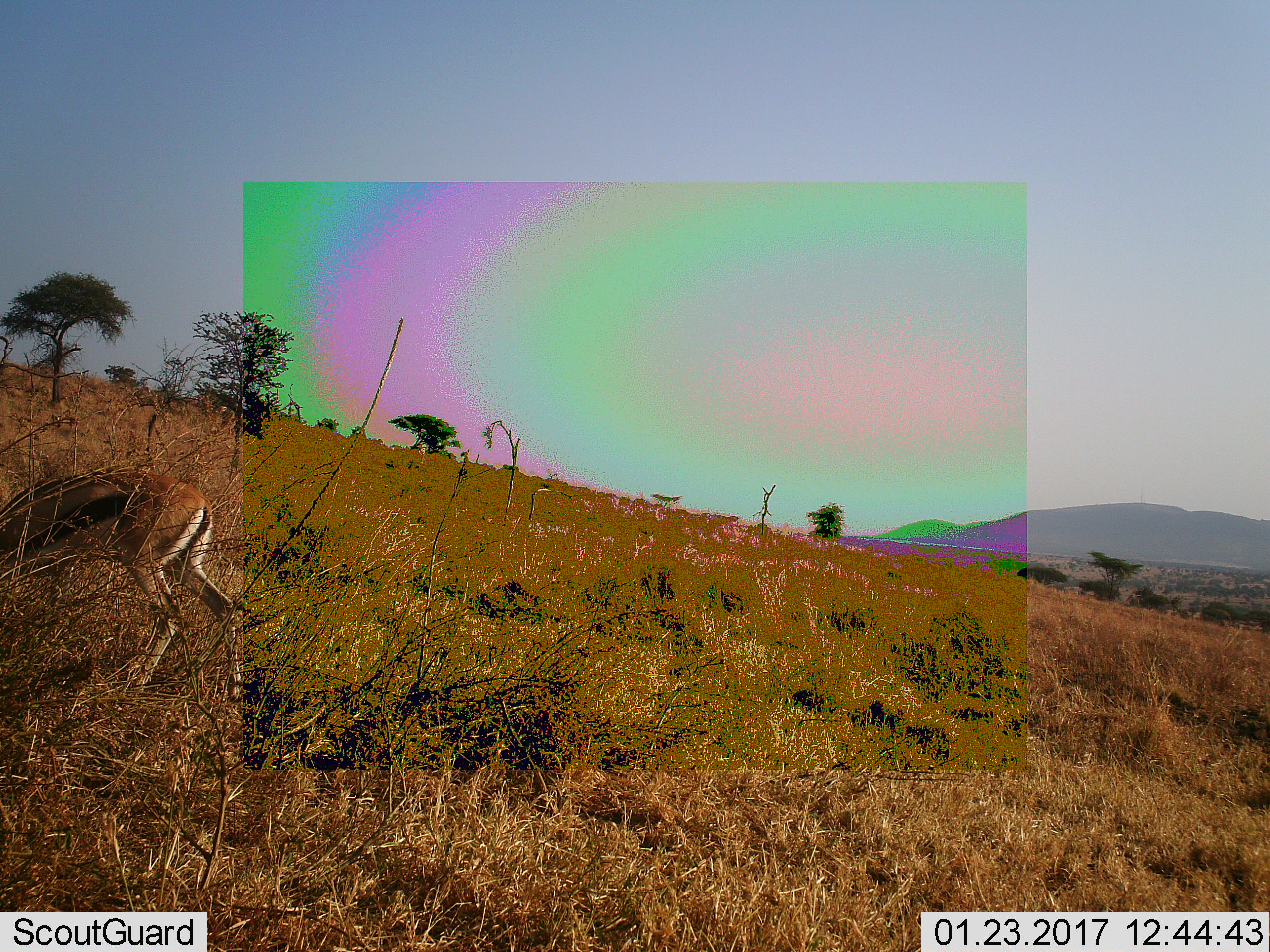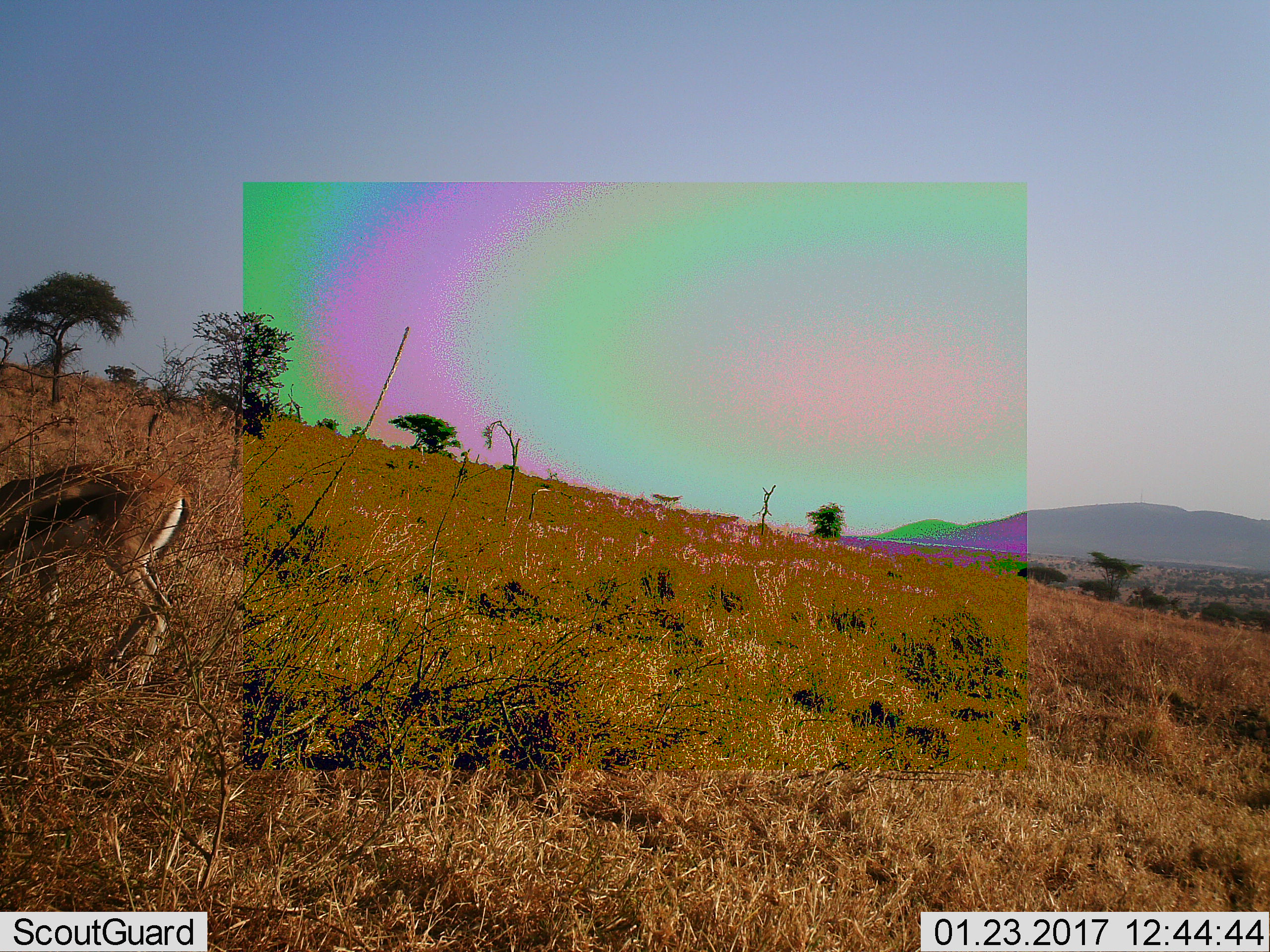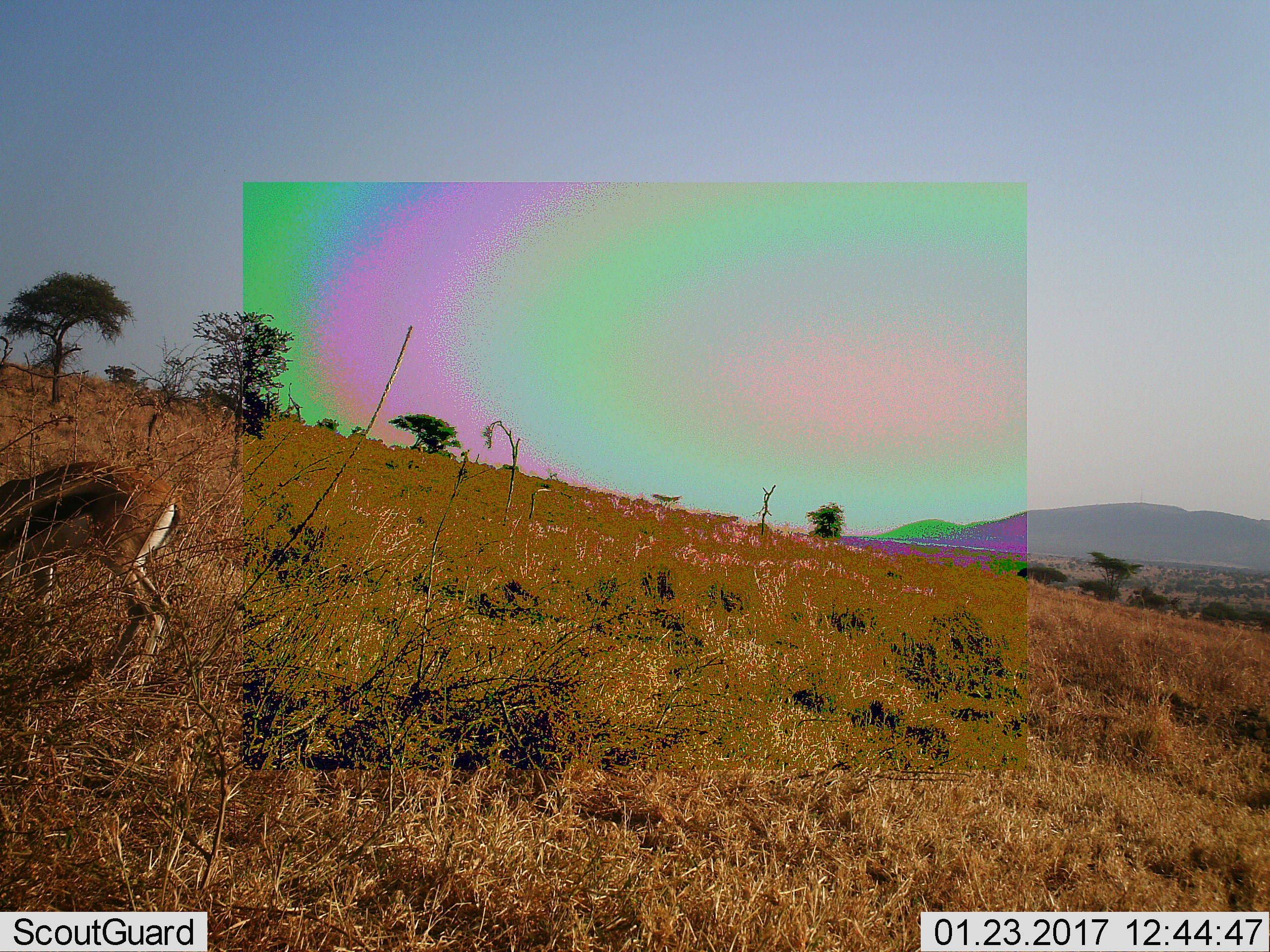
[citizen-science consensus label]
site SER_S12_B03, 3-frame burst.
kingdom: Animalia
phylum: Chordata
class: Mammalia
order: Artiodactyla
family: Bovidae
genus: Eudorcas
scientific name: Eudorcas thomsonii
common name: thomson's gazelle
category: gazellethomsons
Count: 1.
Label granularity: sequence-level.